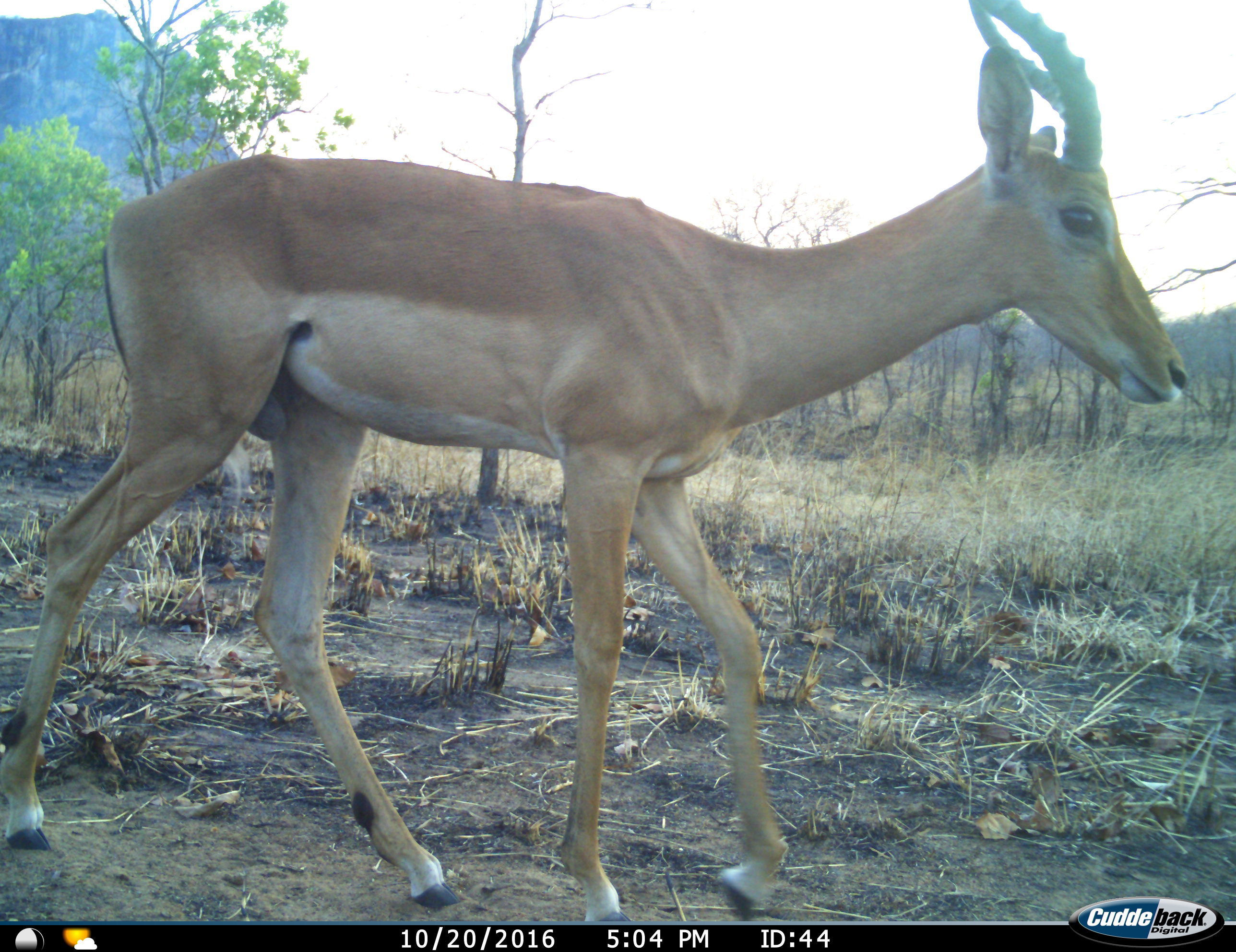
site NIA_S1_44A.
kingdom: Animalia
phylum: Chordata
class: Mammalia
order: Artiodactyla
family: Bovidae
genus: Aepyceros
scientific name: Aepyceros melampus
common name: impala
Impala (Aepyceros melampus), count 1. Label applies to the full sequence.